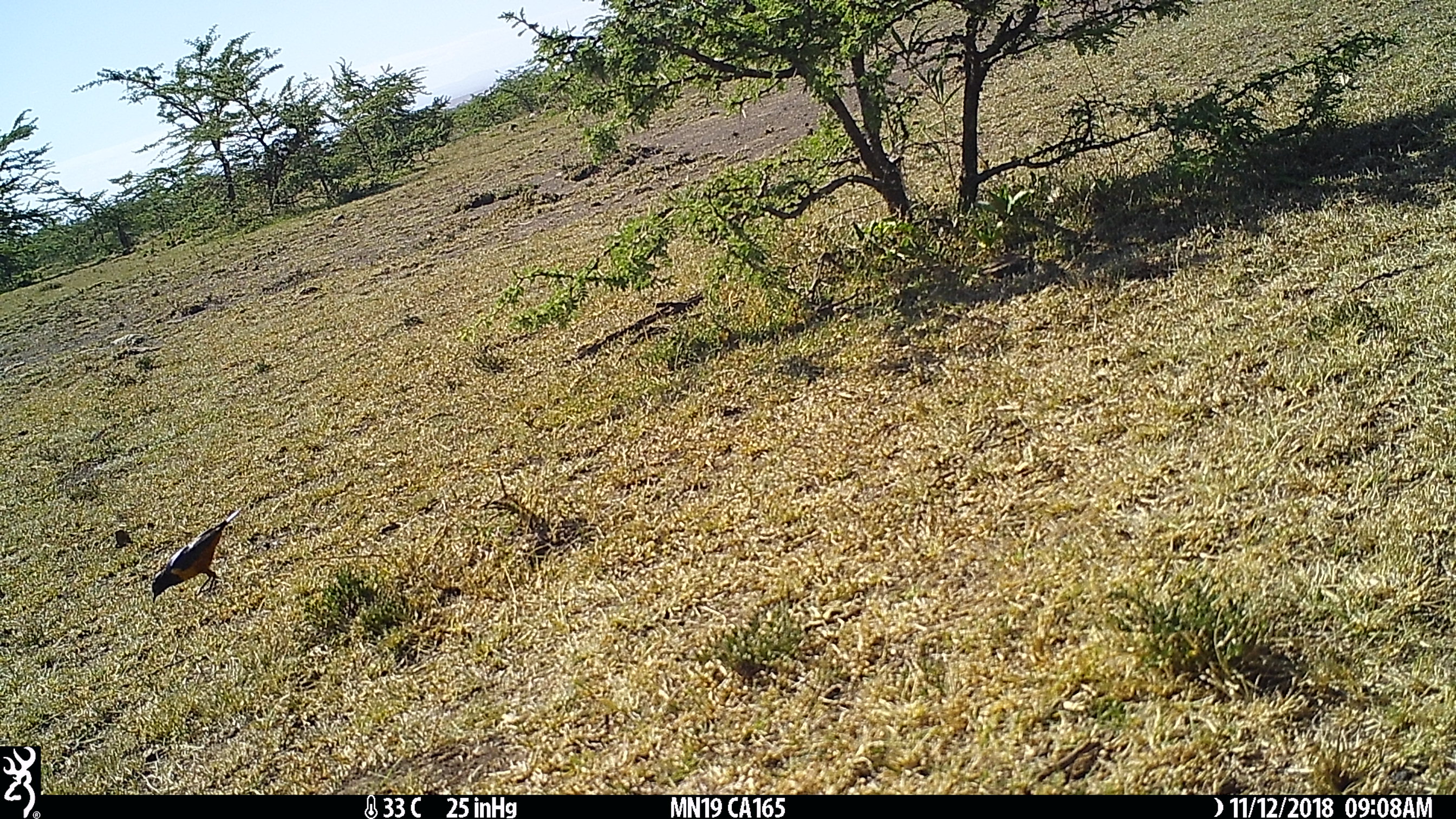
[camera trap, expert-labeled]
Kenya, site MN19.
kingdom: Animalia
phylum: Chordata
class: Aves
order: Passeriformes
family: Sturnidae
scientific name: Sturnidae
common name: starling